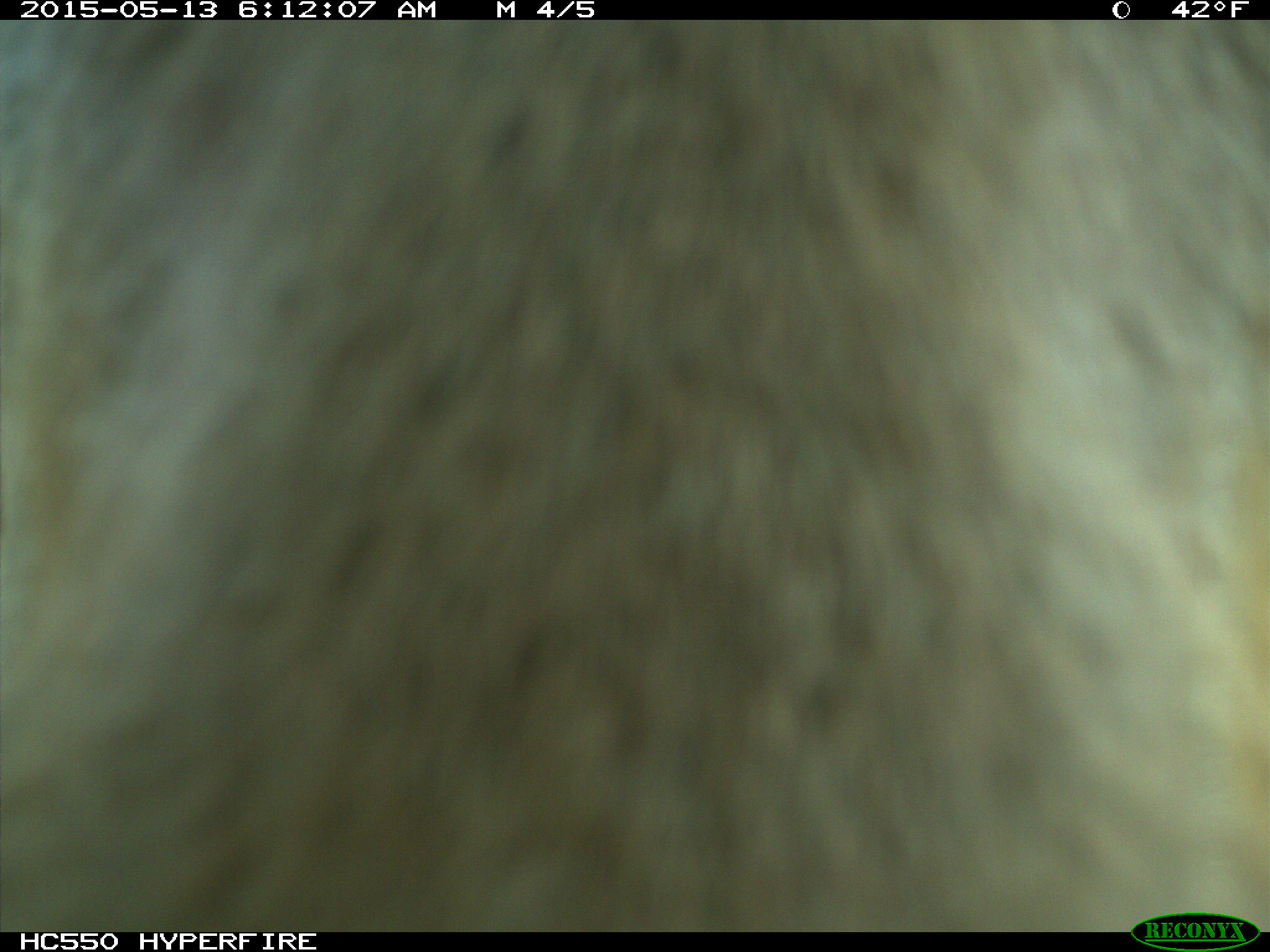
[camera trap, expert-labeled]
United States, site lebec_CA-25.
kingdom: Animalia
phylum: Chordata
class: Mammalia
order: Artiodactyla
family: Bovidae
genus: Bos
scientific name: Bos taurus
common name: domestic cow